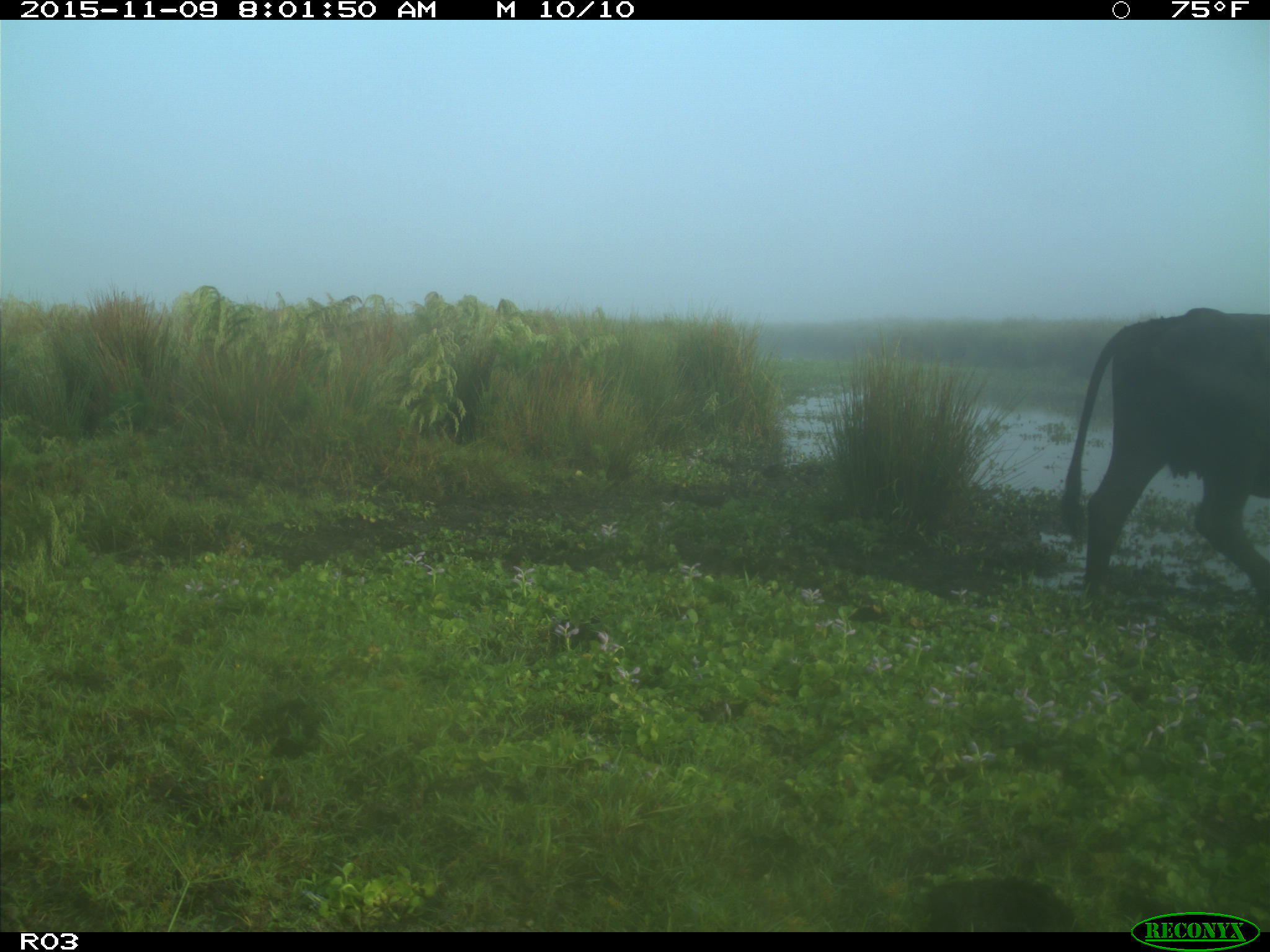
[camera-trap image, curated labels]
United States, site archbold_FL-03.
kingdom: Animalia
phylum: Chordata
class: Mammalia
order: Artiodactyla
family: Bovidae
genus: Bos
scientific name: Bos taurus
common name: domestic cow